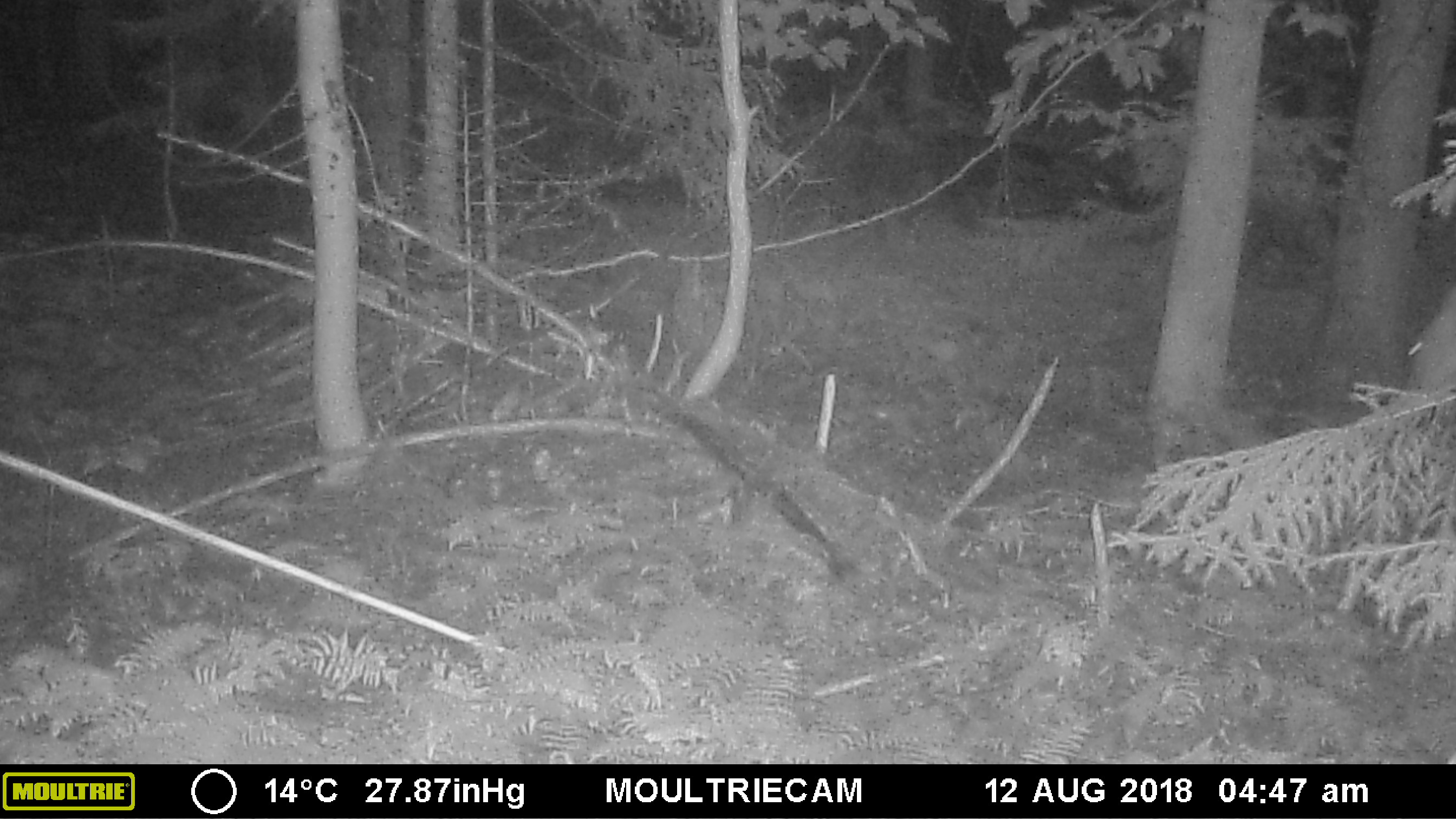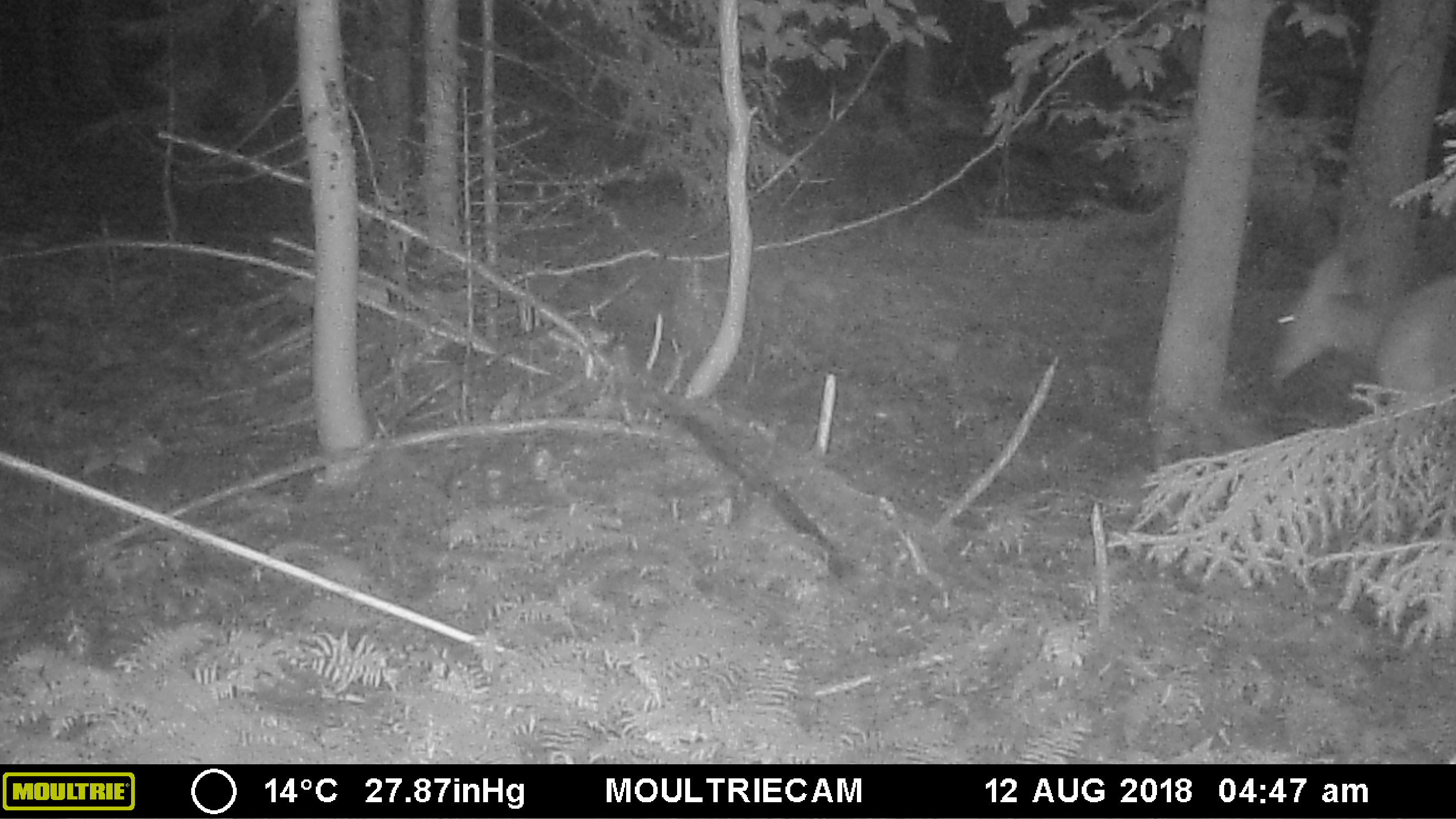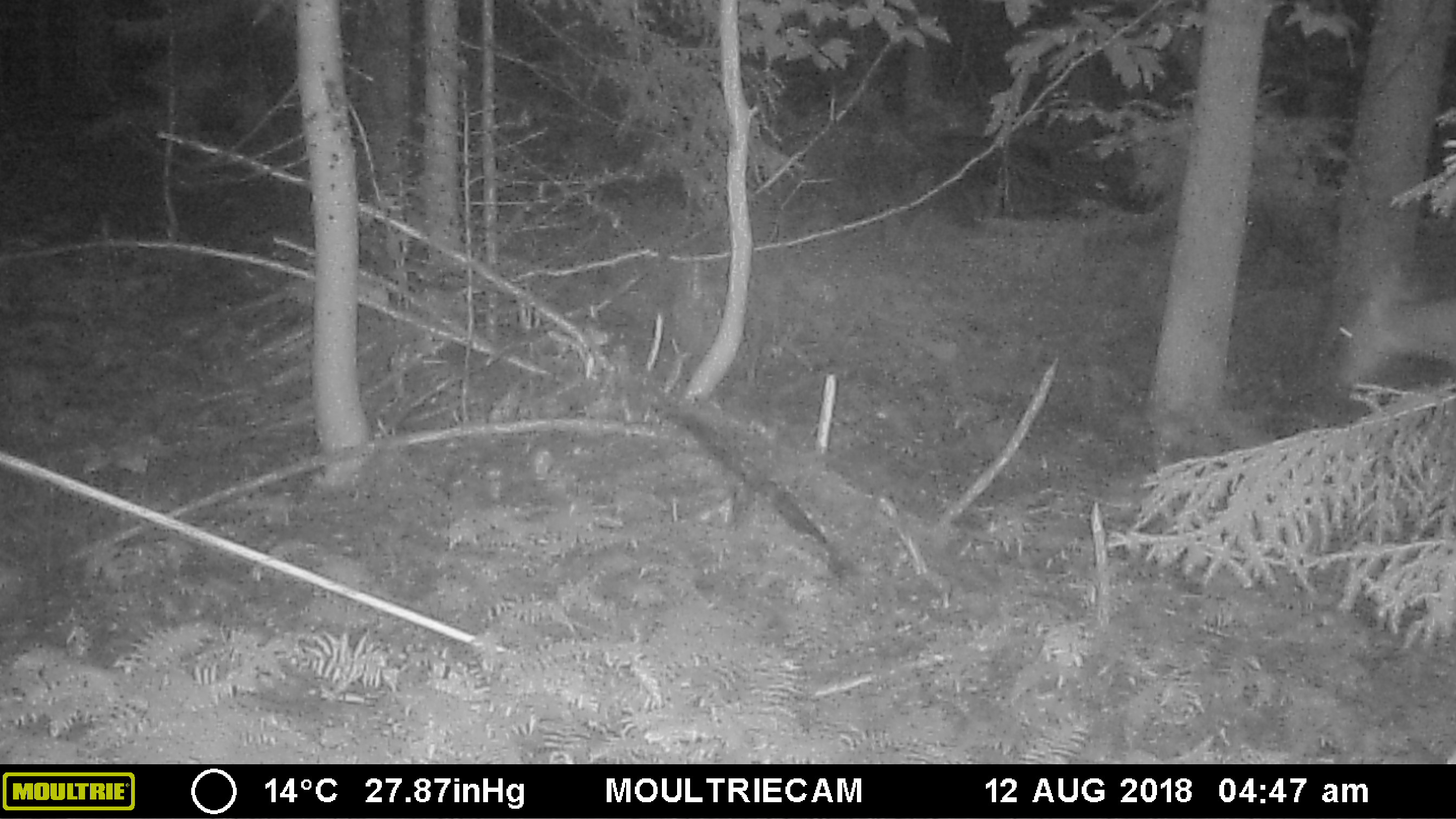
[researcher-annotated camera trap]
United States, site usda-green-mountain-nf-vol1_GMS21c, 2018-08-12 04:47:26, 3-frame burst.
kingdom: Animalia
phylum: Chordata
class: Mammalia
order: Artiodactyla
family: Cervidae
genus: Odocoileus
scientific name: Odocoileus virginianus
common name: white-tailed deer